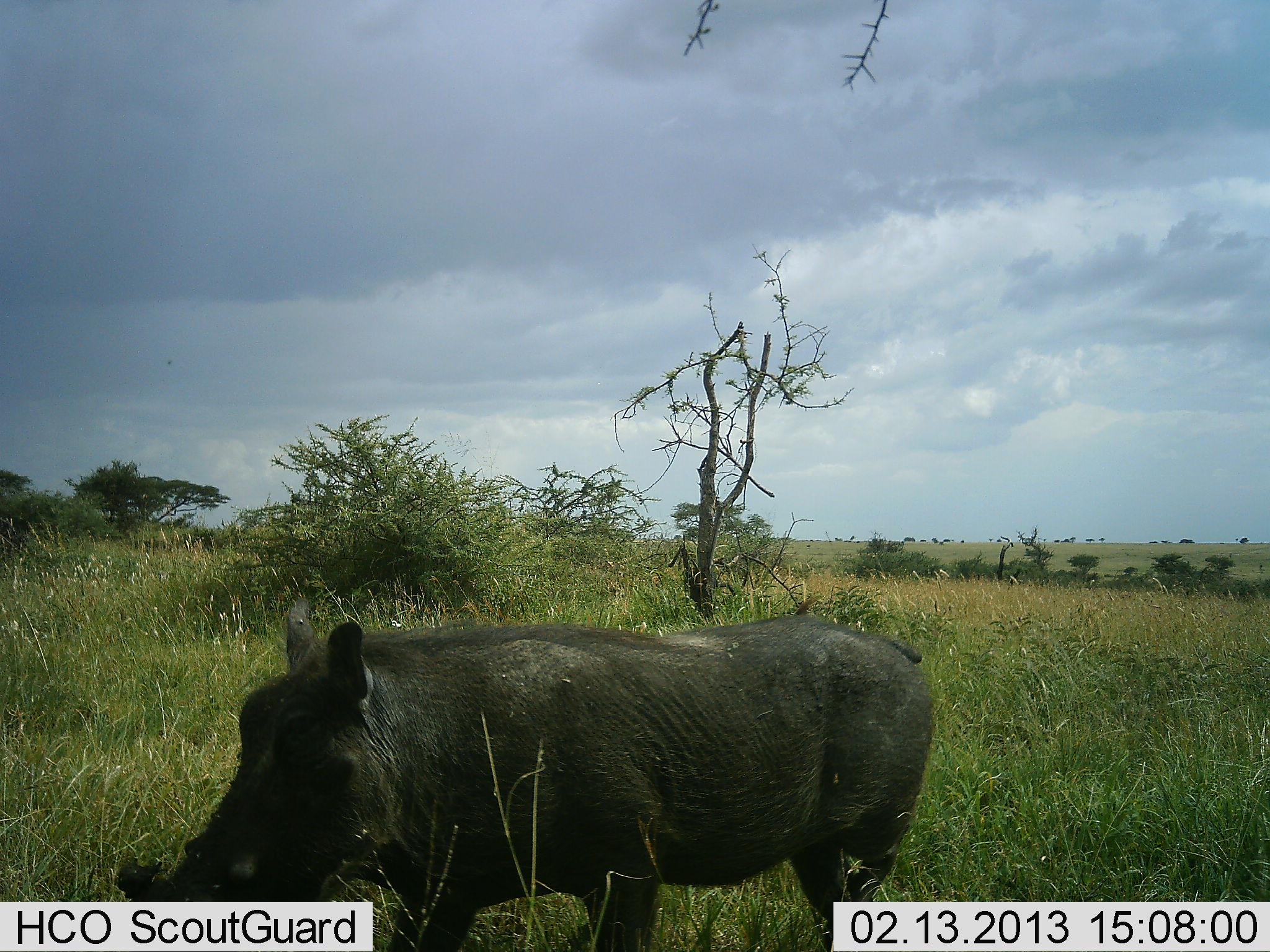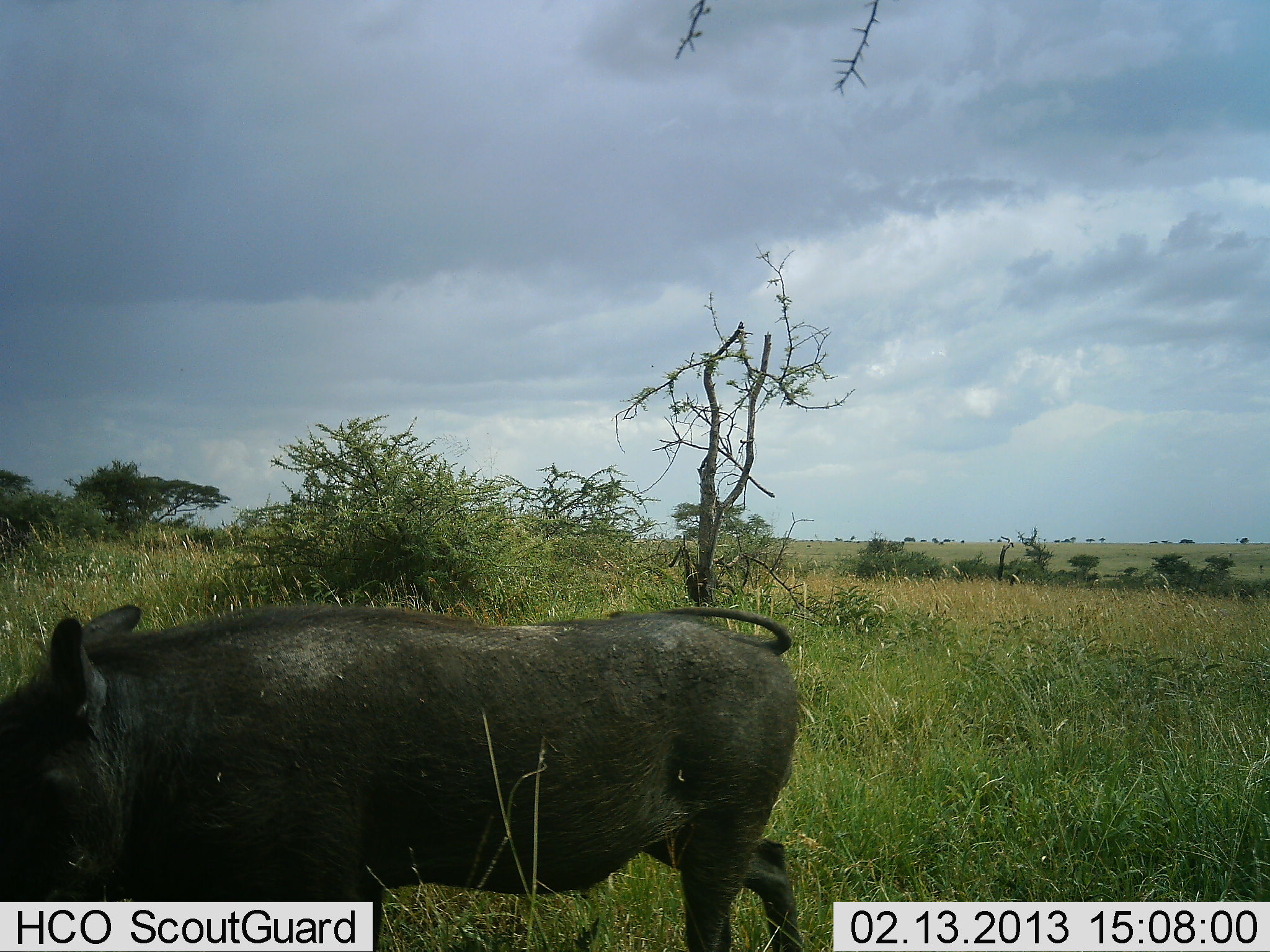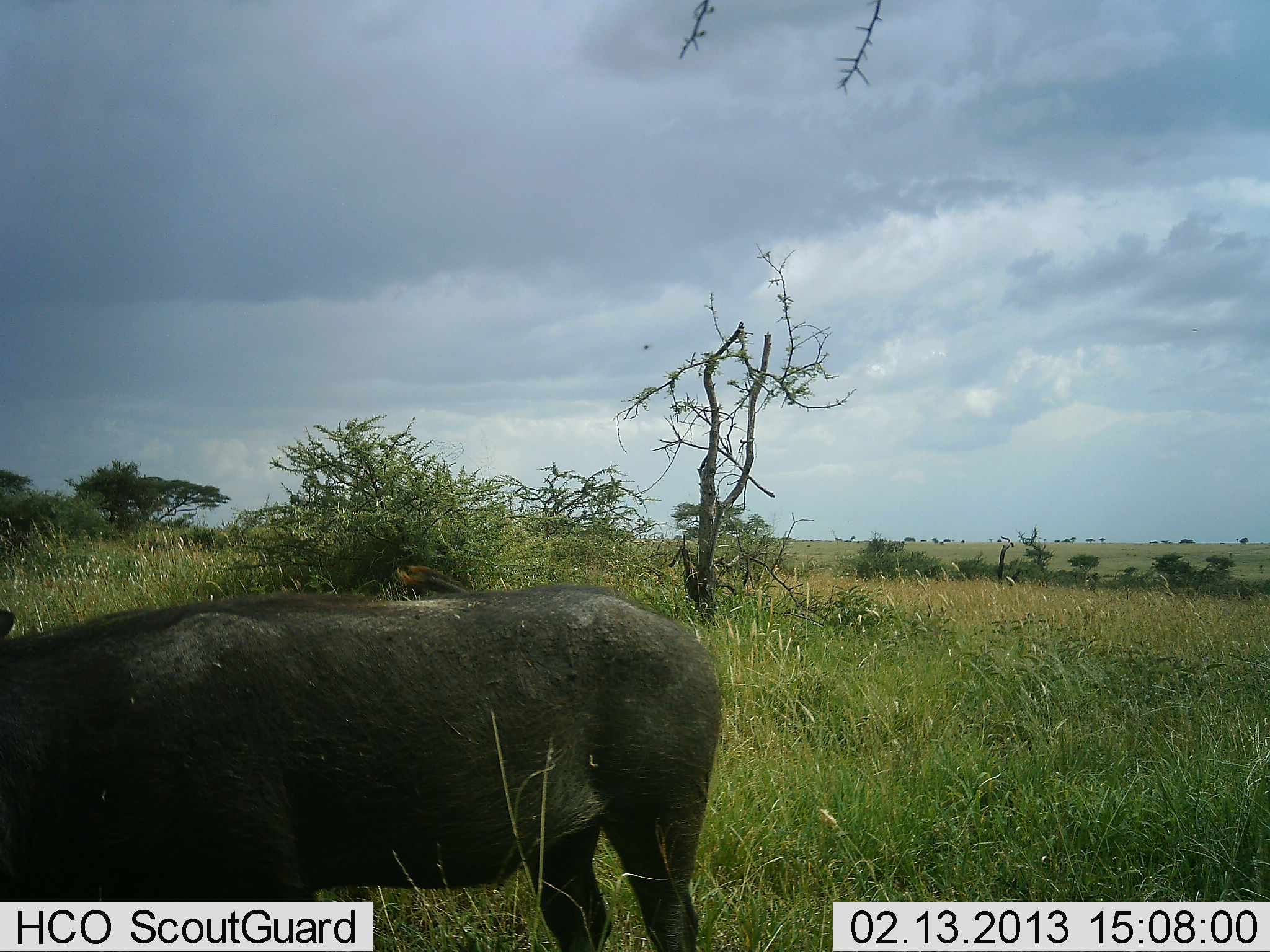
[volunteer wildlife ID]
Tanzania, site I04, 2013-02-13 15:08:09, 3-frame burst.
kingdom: Animalia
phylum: Chordata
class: Mammalia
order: Artiodactyla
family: Suidae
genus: Phacochoerus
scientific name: Phacochoerus africanus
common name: warthog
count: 1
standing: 0%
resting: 0%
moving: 100%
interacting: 0%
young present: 0%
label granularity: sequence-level